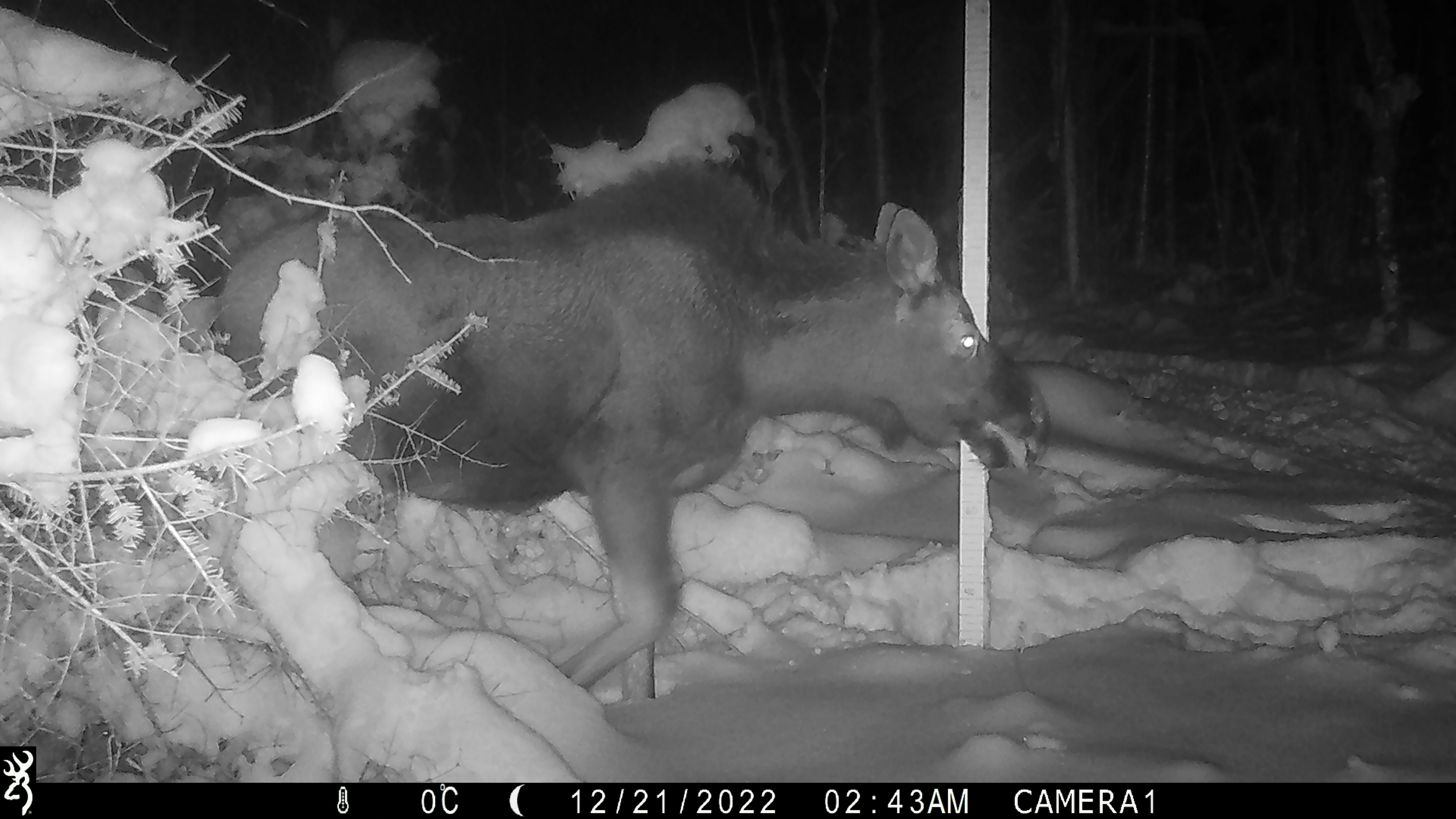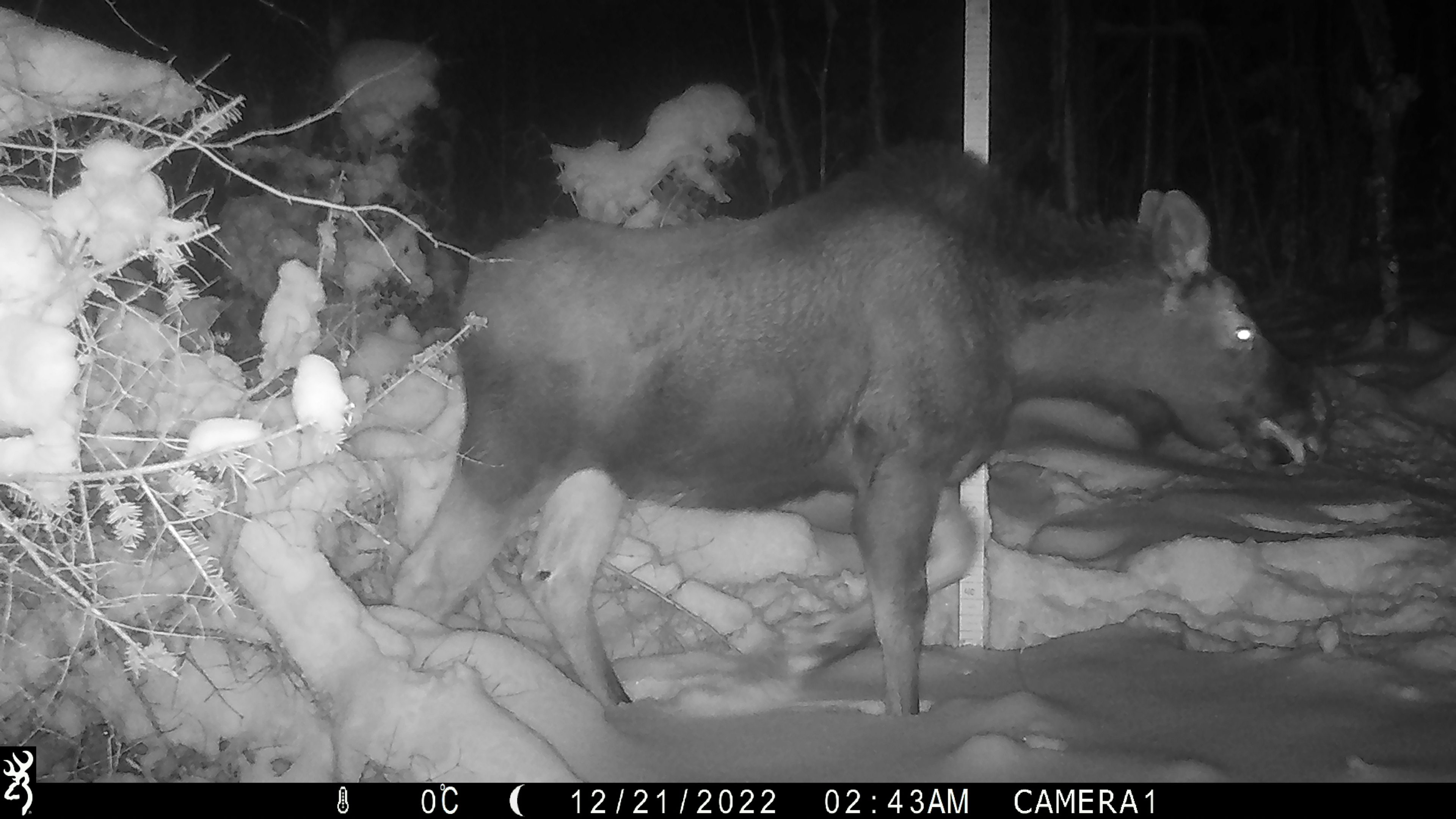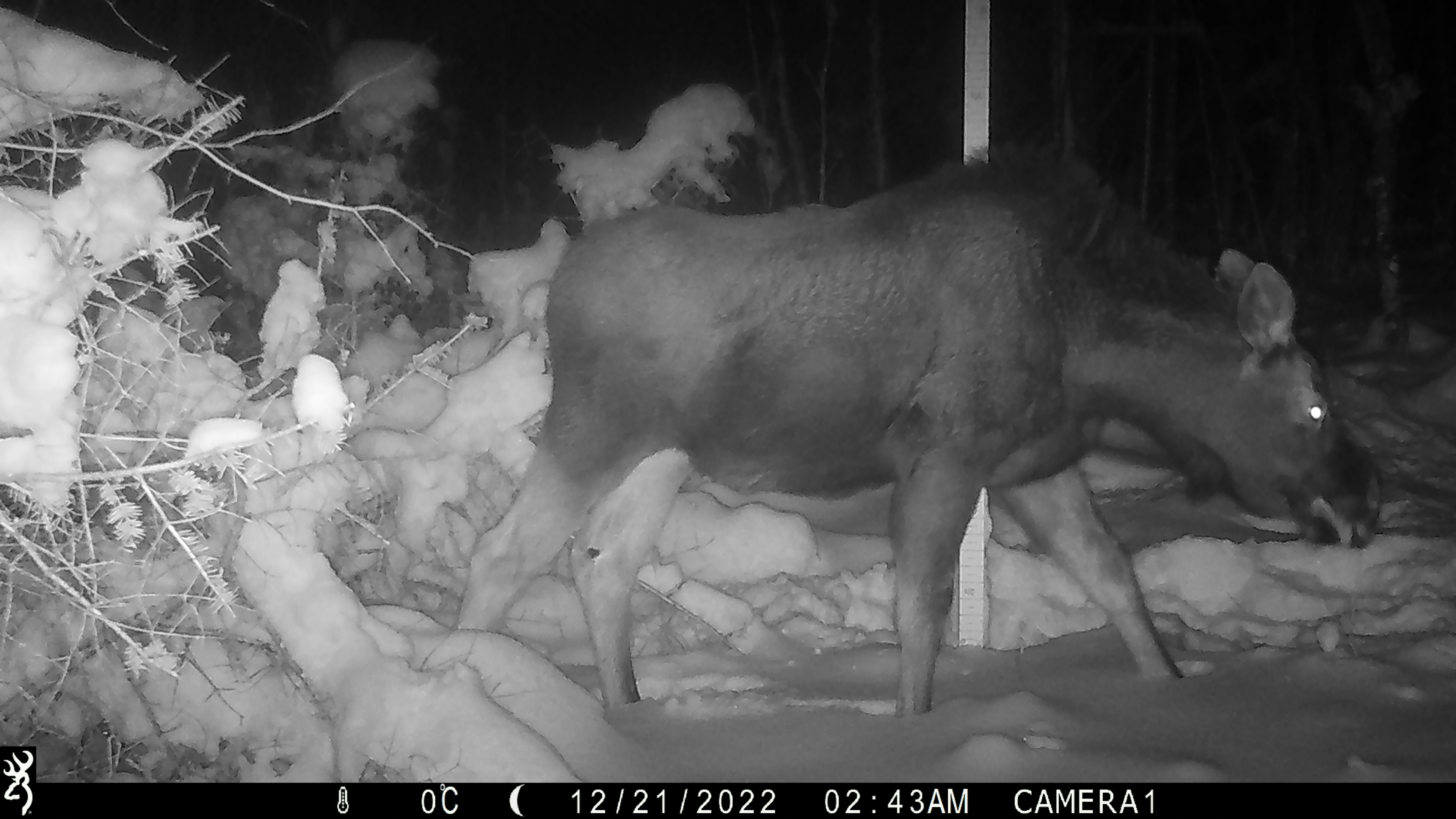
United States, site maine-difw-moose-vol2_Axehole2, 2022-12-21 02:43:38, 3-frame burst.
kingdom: Animalia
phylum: Chordata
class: Mammalia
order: Artiodactyla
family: Cervidae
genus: Alces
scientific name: Alces alces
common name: moose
Moose (Alces alces).